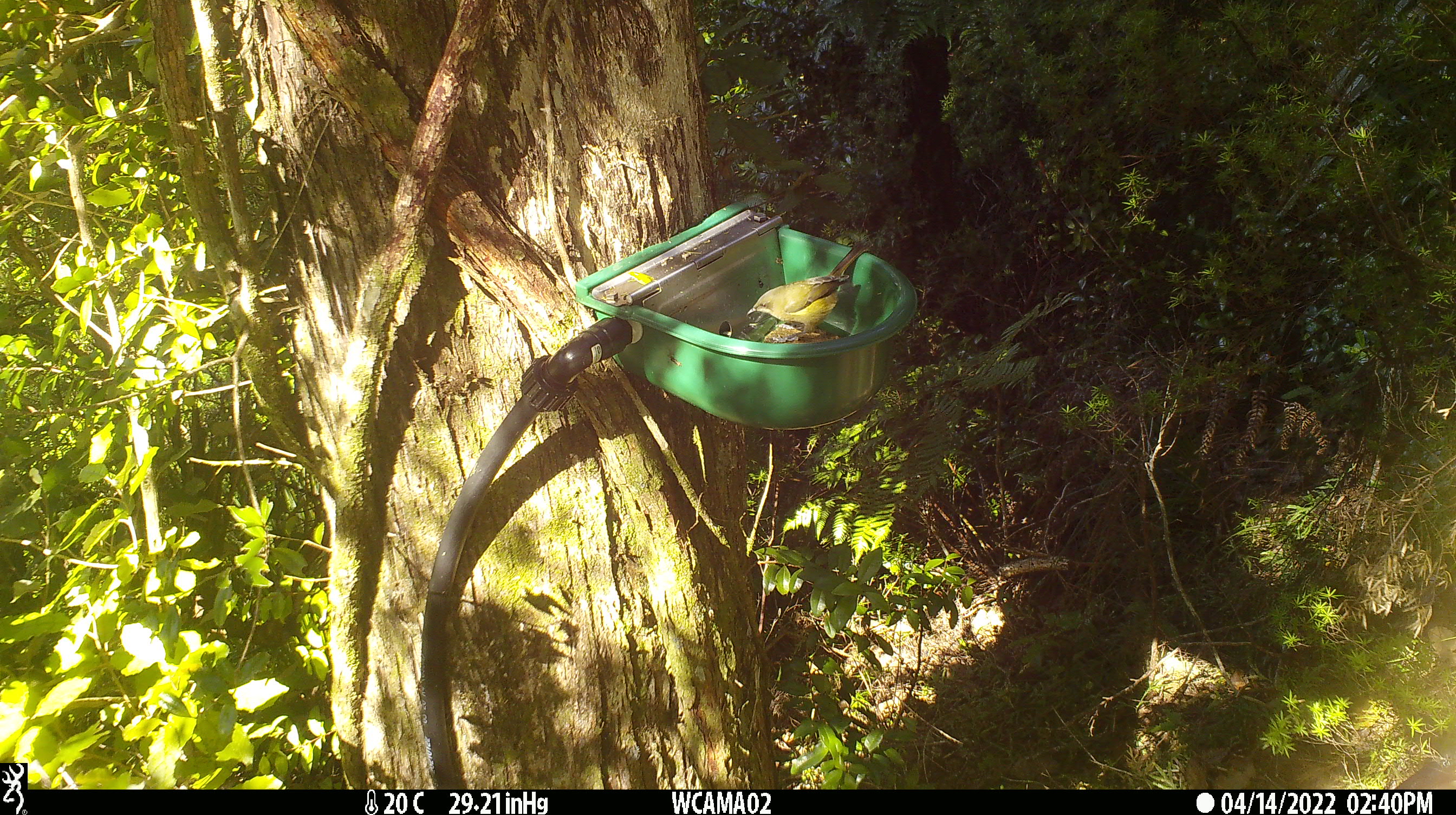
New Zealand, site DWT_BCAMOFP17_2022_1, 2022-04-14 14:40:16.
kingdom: Animalia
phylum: Chordata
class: Aves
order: Passeriformes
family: Meliphagidae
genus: Anthornis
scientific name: Anthornis melanura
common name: new zealand bellbird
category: bellbird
Bellbird (new zealand bellbird) (Anthornis melanura).